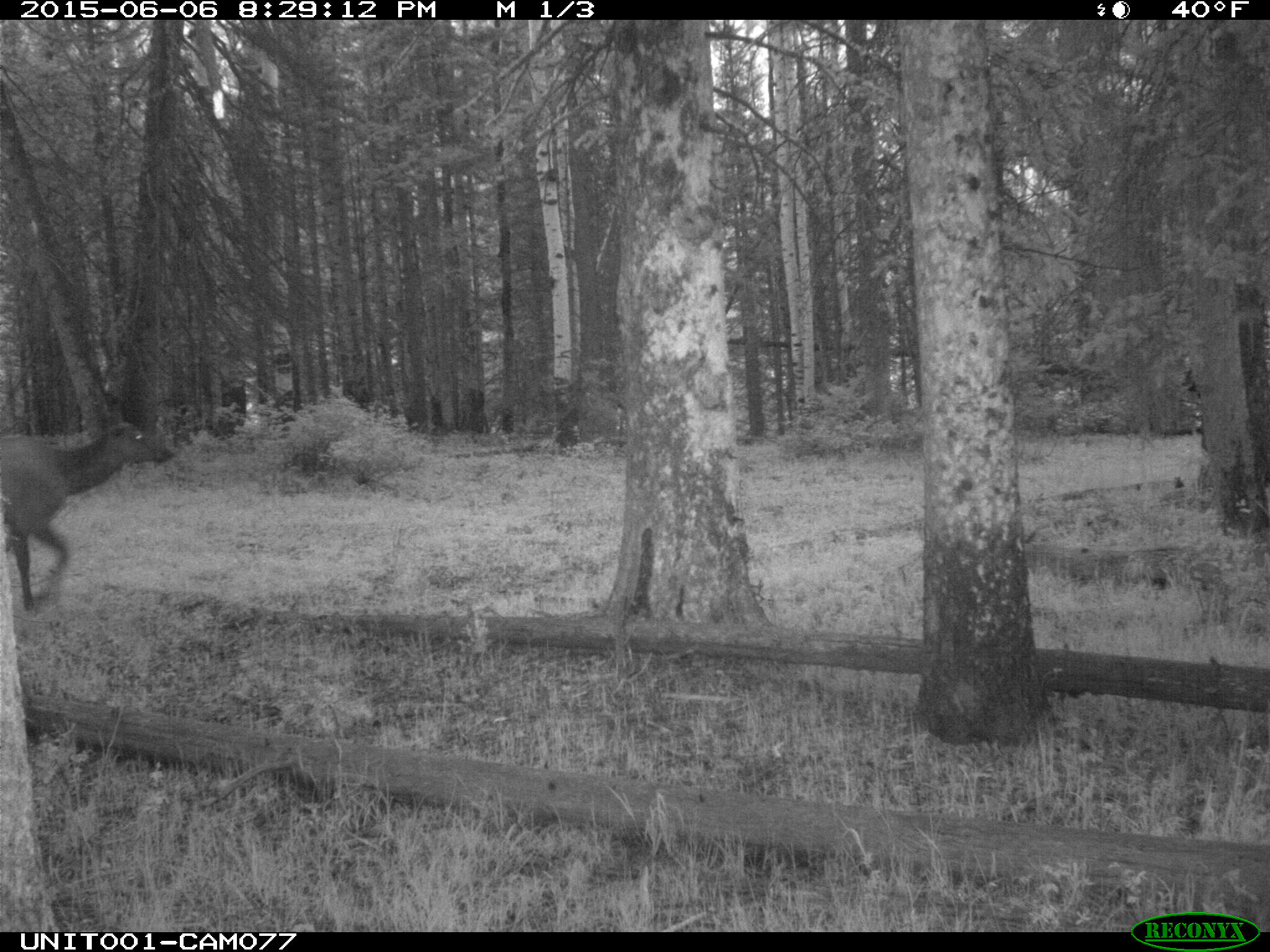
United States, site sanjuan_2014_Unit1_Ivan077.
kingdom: Animalia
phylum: Chordata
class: Mammalia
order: Artiodactyla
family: Cervidae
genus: Cervus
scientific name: Cervus elaphus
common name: red deer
Cervus elaphus (red deer).